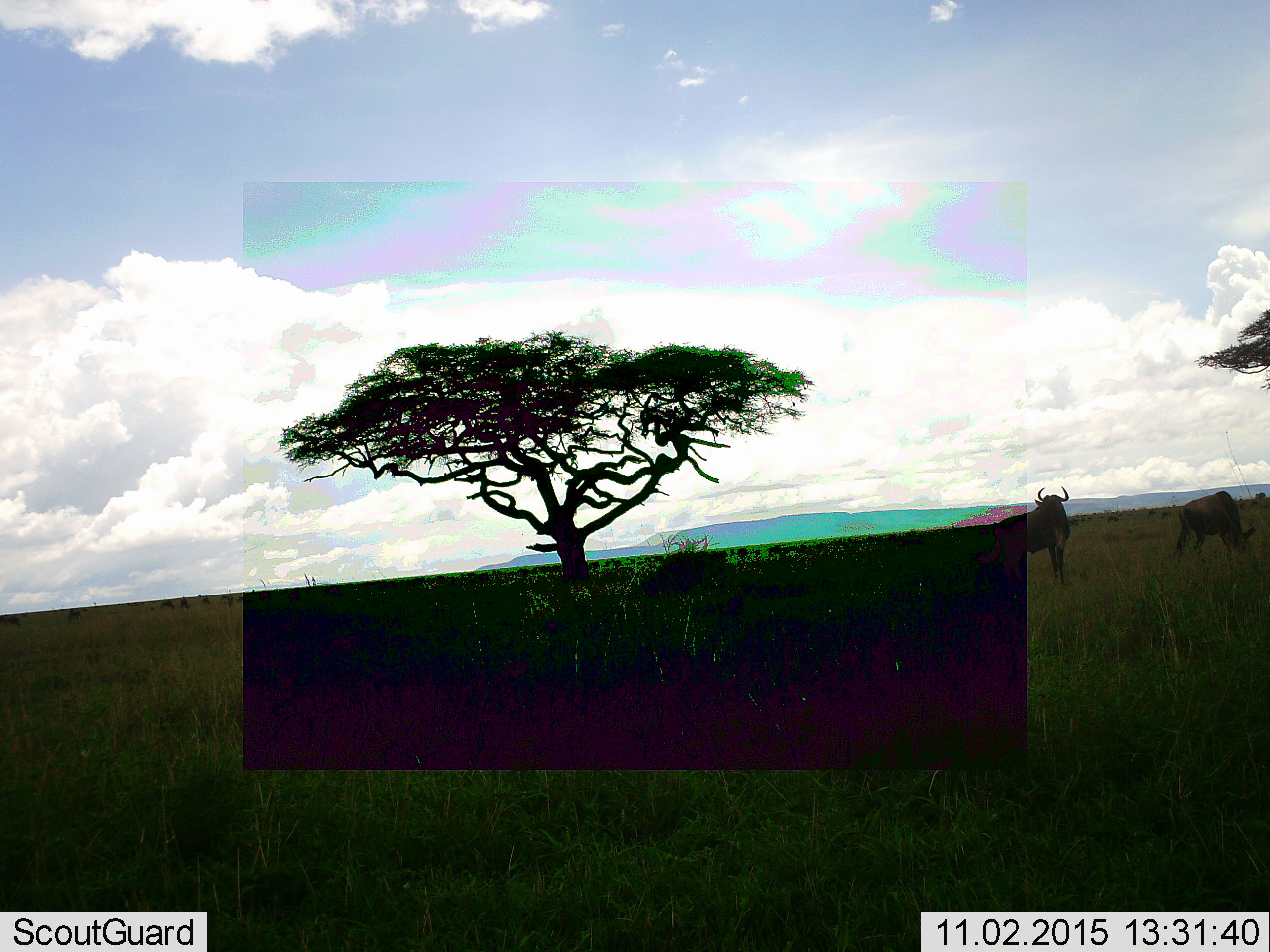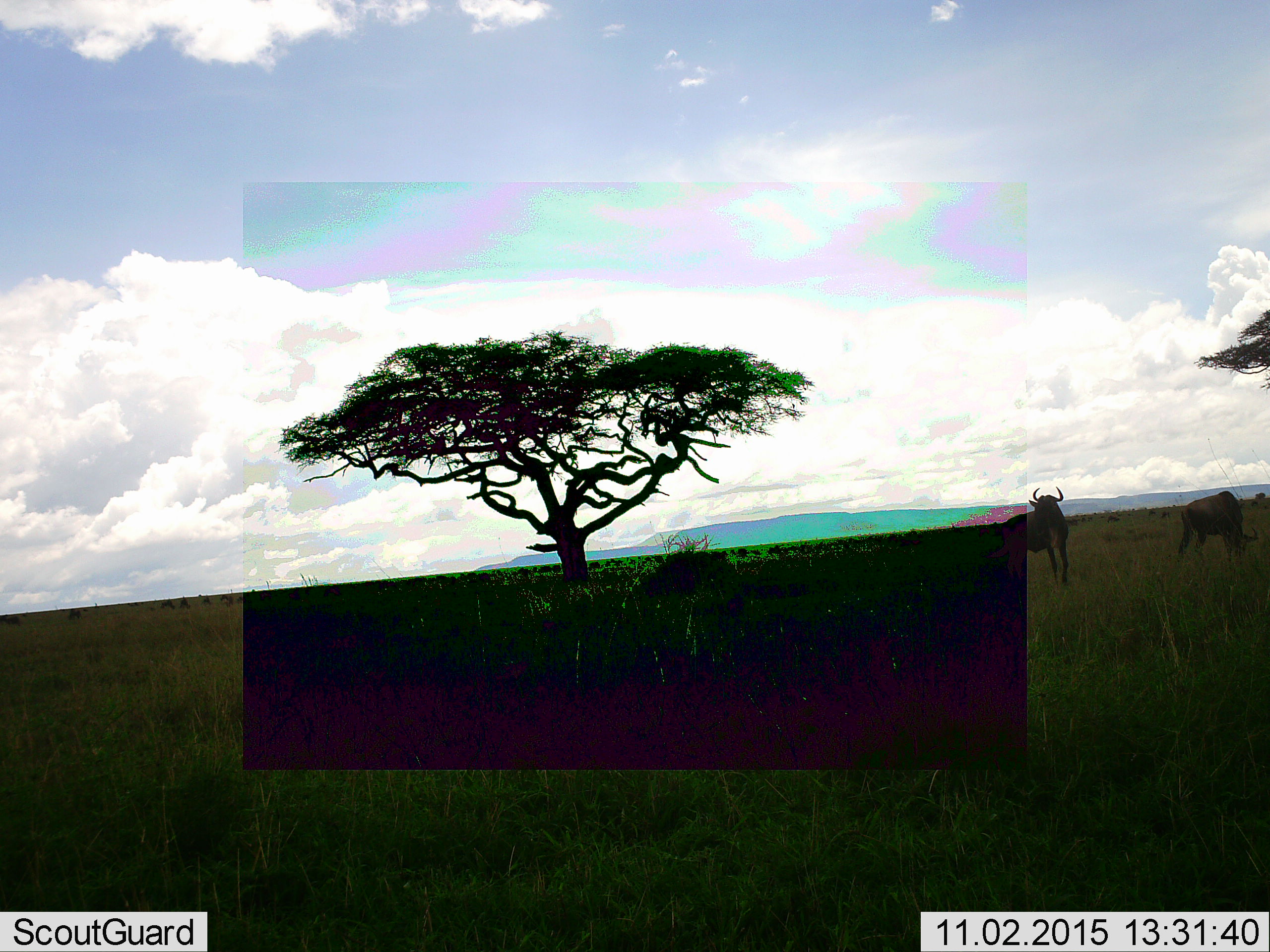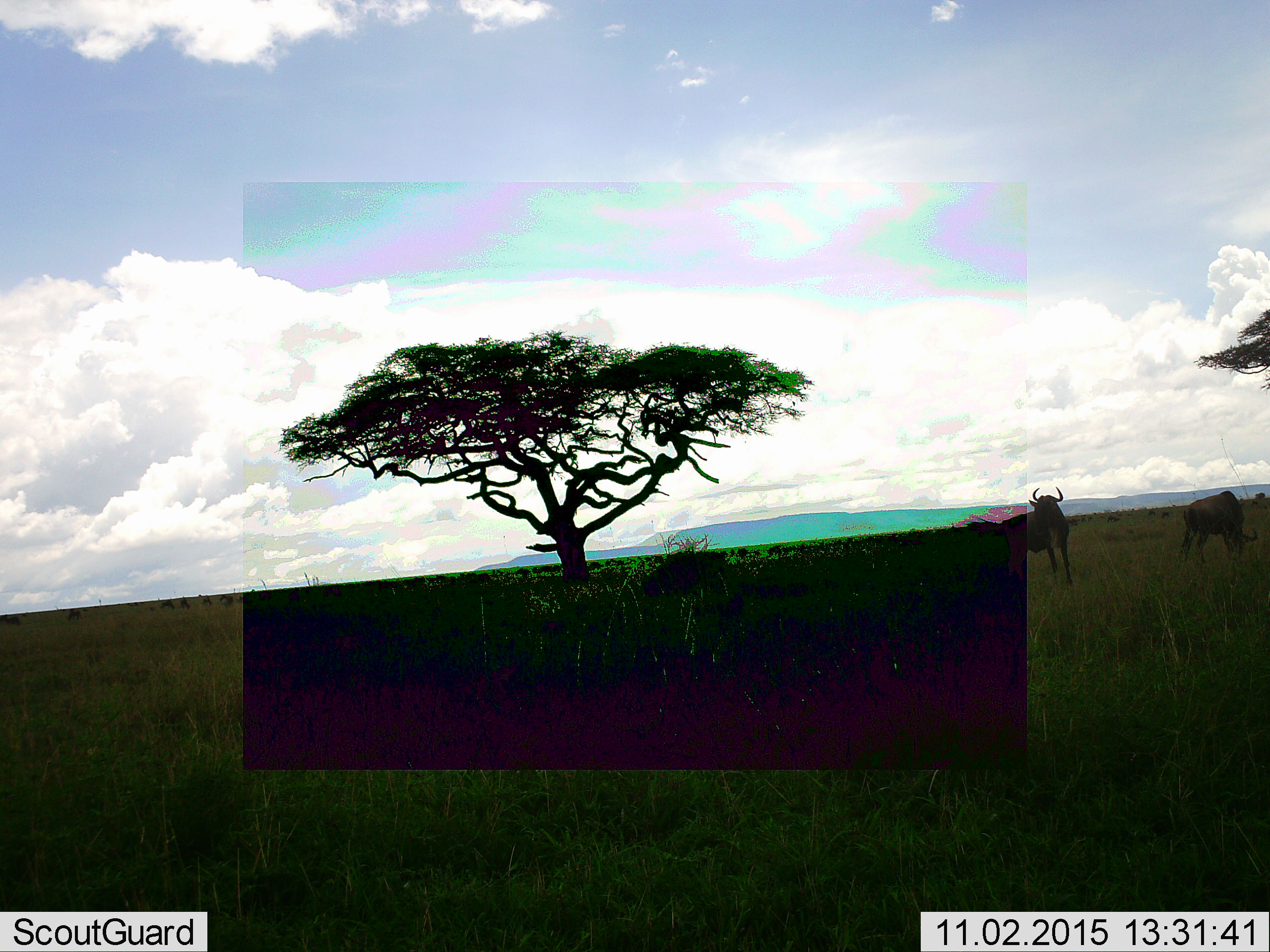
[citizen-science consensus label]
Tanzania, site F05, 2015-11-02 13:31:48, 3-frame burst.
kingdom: Animalia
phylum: Chordata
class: Mammalia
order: Artiodactyla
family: Bovidae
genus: Connochaetes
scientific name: Connochaetes taurinus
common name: blue wildebeest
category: wildebeest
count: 2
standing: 94%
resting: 6%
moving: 18%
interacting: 0%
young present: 0%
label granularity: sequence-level